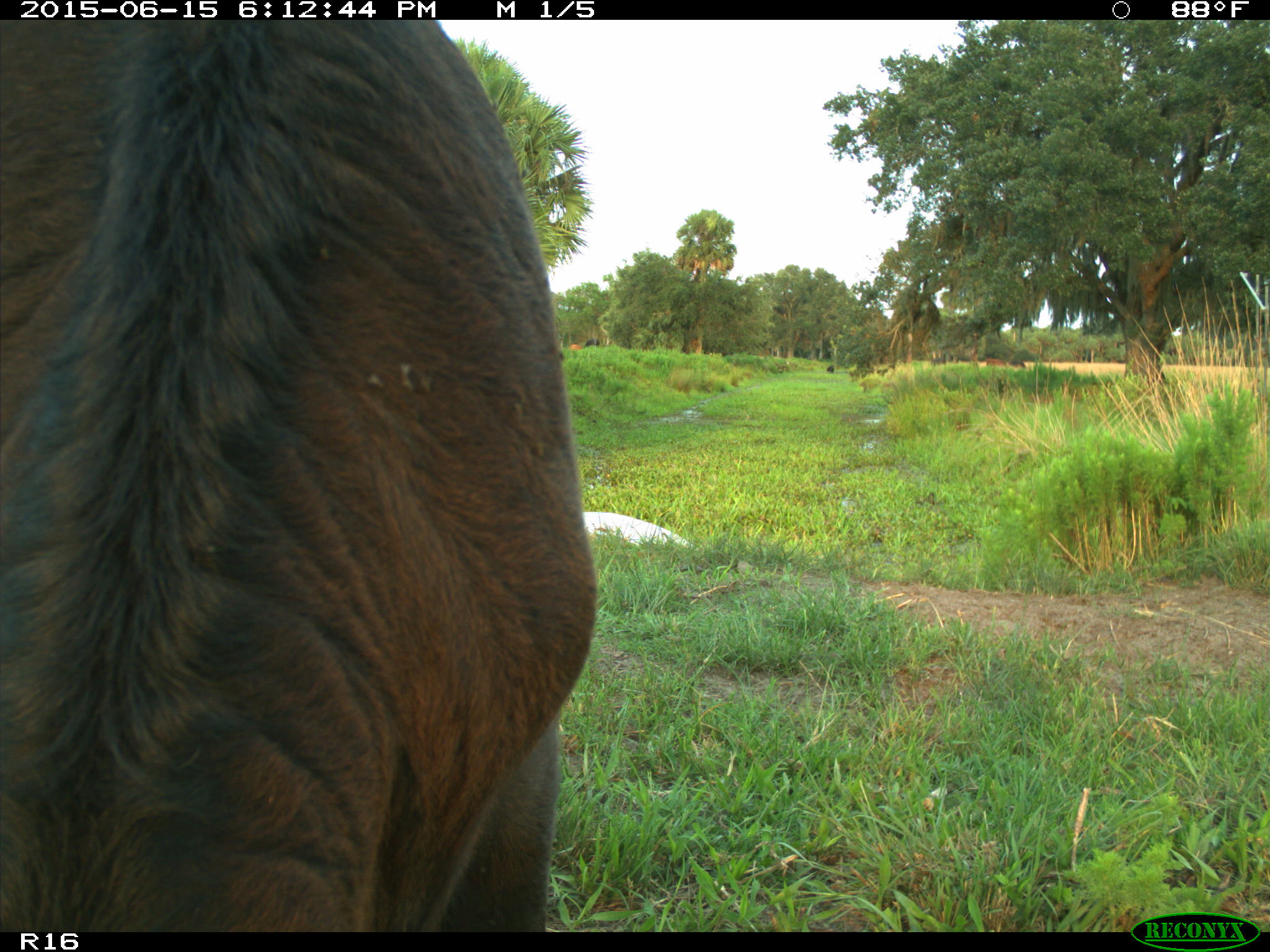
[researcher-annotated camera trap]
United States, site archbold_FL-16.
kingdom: Animalia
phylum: Chordata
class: Mammalia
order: Artiodactyla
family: Bovidae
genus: Bos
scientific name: Bos taurus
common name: domestic cow